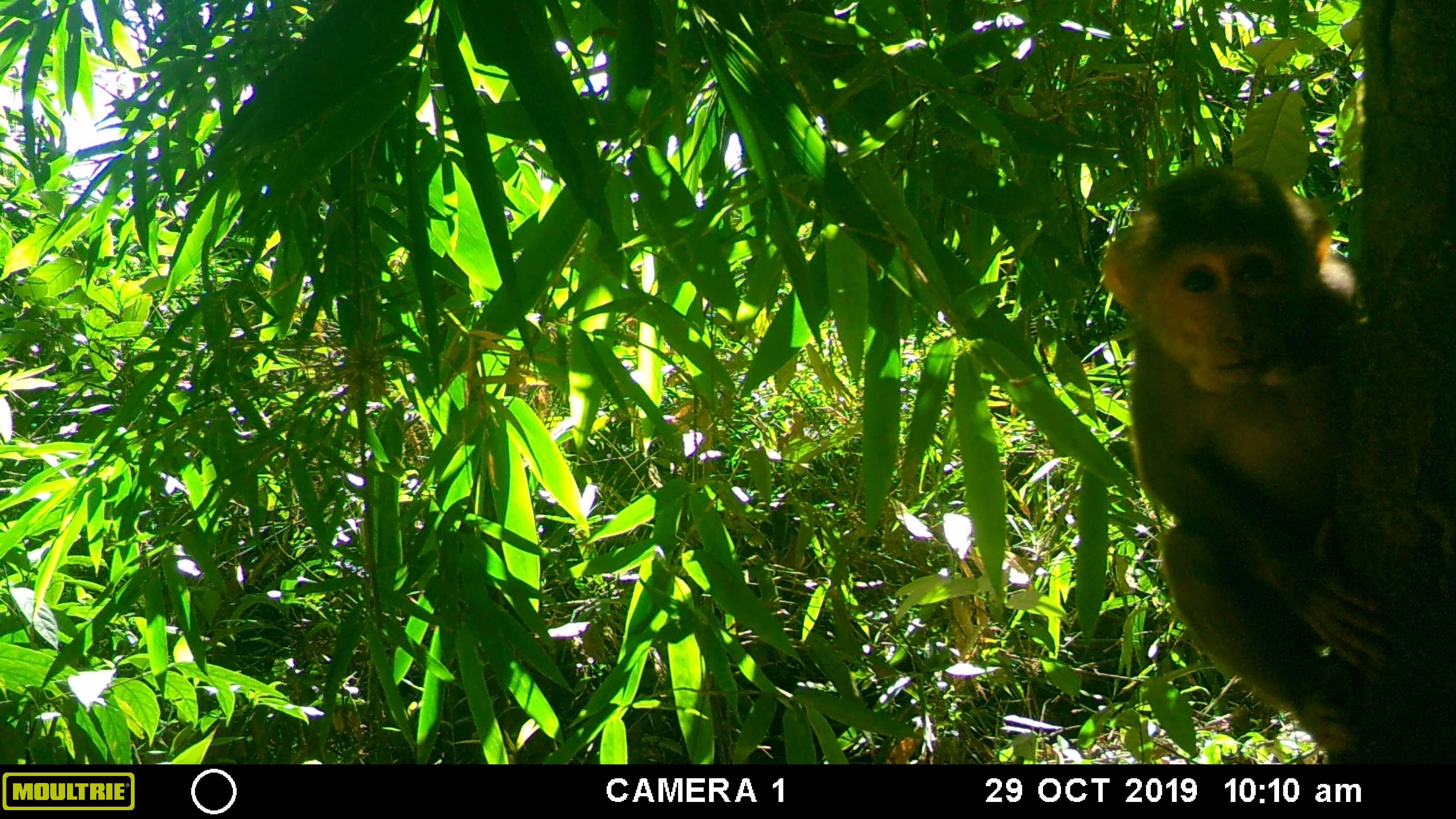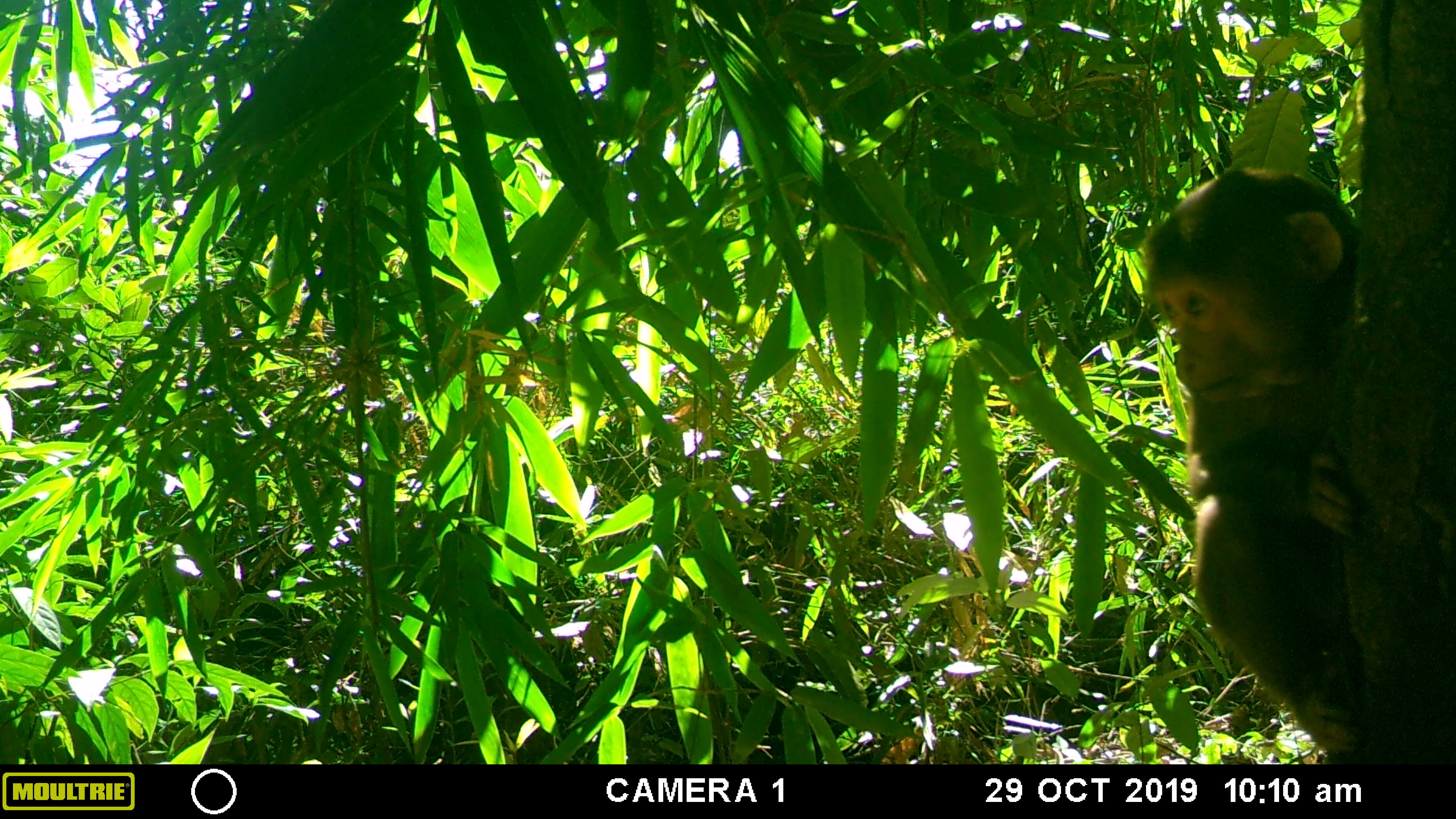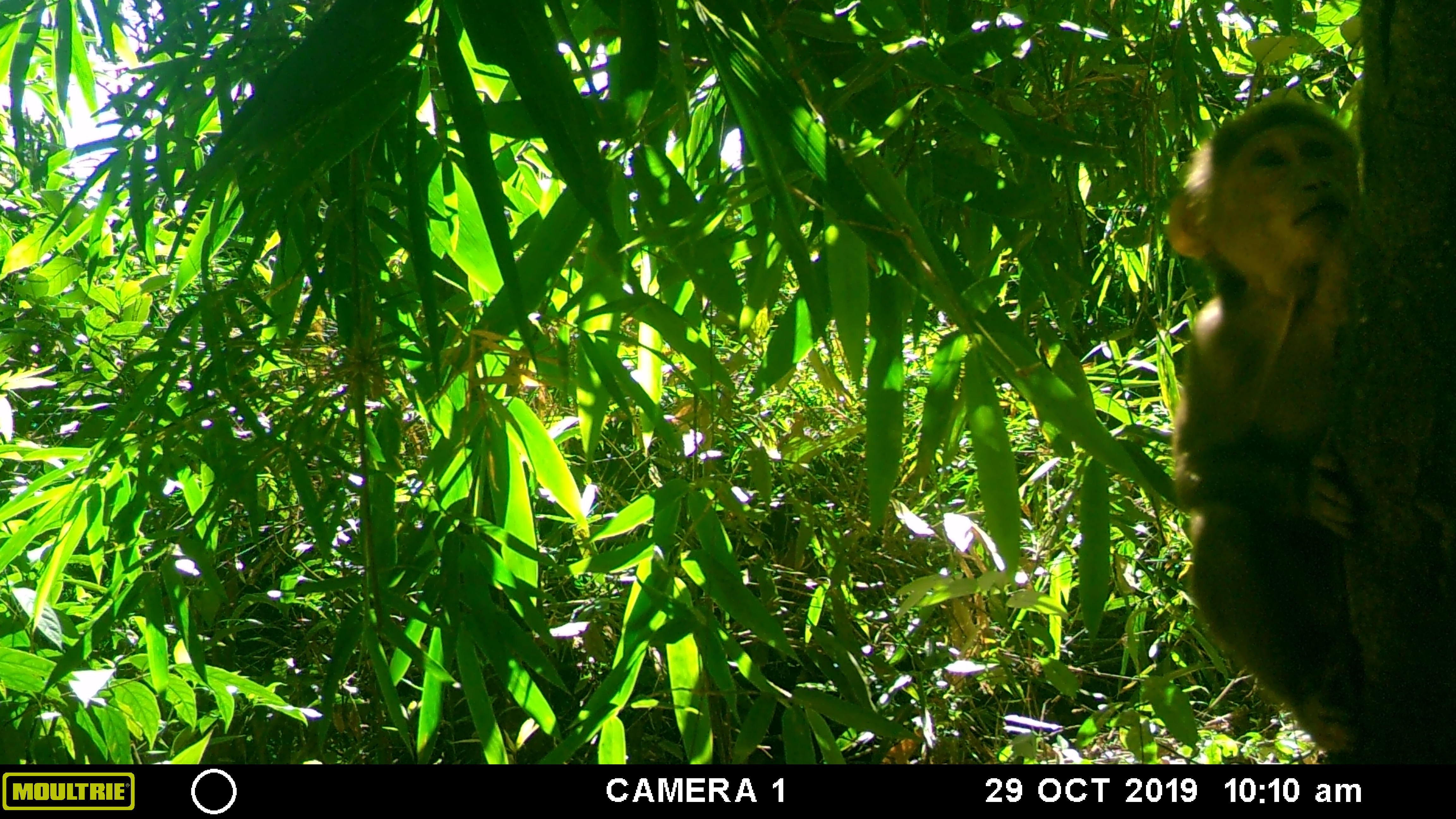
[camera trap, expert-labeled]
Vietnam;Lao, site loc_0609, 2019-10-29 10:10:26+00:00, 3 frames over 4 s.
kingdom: Animalia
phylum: Chordata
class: Mammalia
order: Primates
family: Cercopithecidae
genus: Macaca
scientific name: Macaca arctoides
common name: stump-tailed macaque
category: stump tailed macaque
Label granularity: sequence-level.